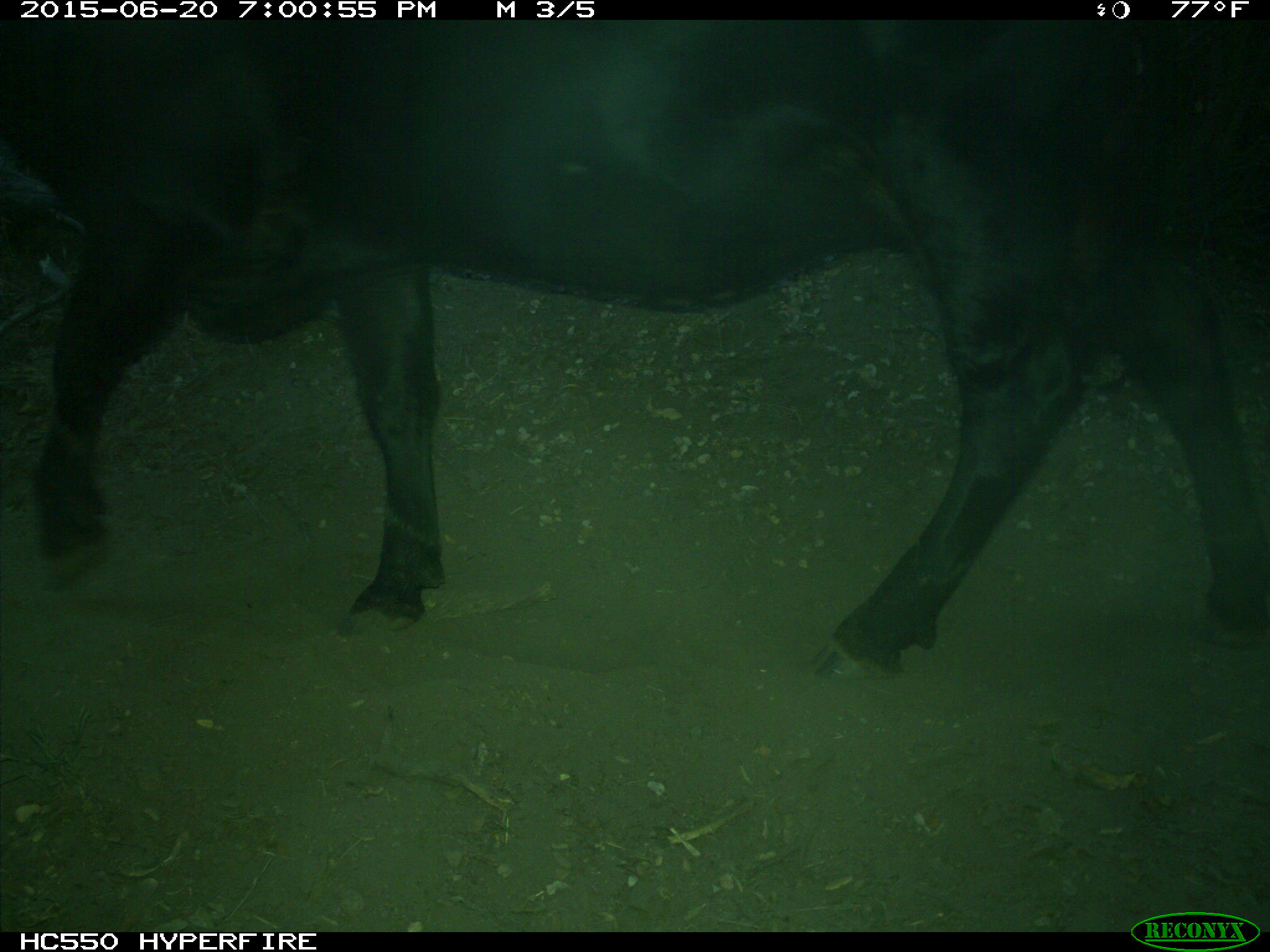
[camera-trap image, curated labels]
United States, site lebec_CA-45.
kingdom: Animalia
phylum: Chordata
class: Mammalia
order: Artiodactyla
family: Bovidae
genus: Bos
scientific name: Bos taurus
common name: domestic cow